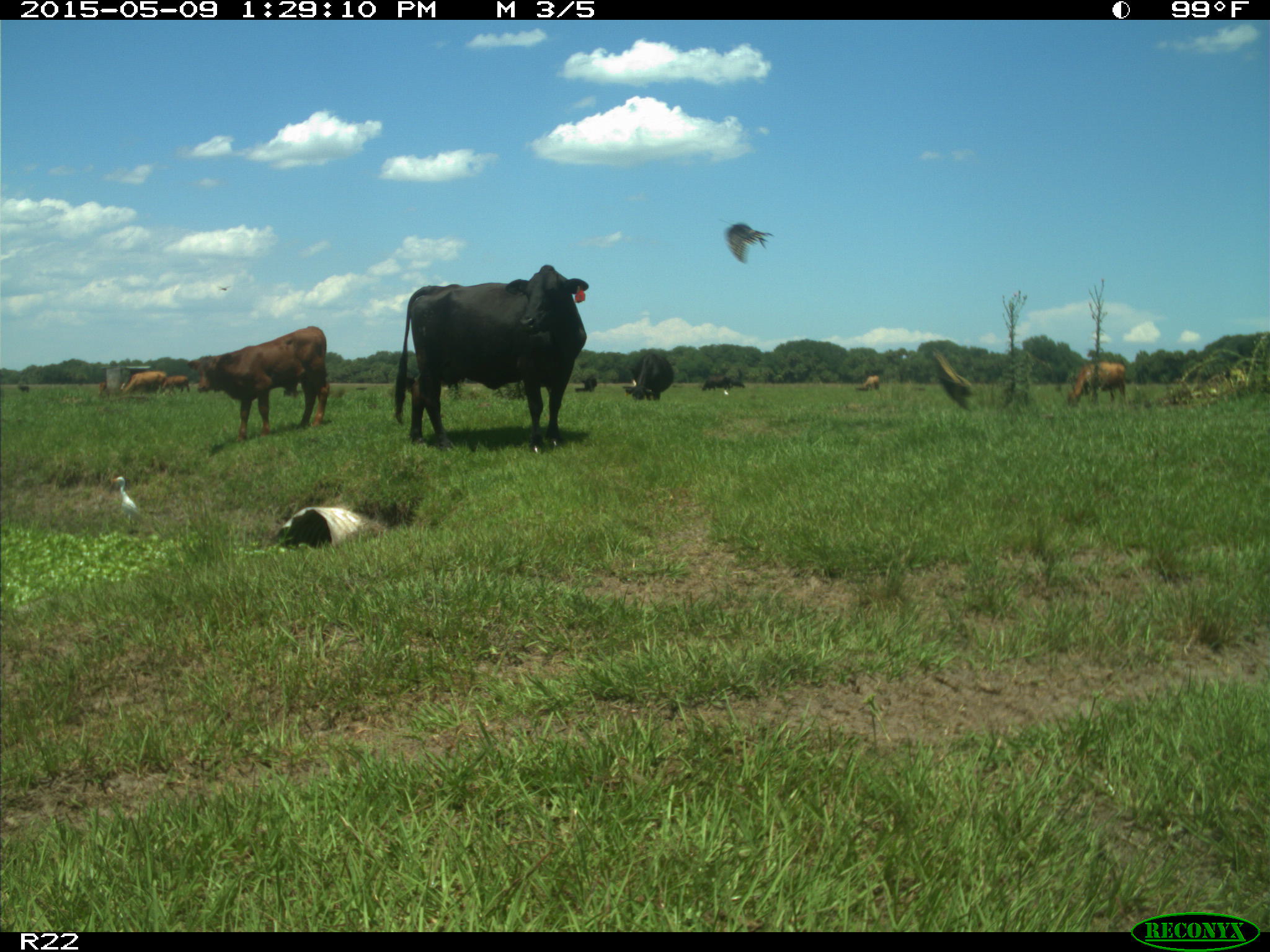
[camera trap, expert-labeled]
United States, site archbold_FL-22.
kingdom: Animalia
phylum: Chordata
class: Mammalia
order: Artiodactyla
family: Bovidae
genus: Bos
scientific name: Bos taurus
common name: domestic cow